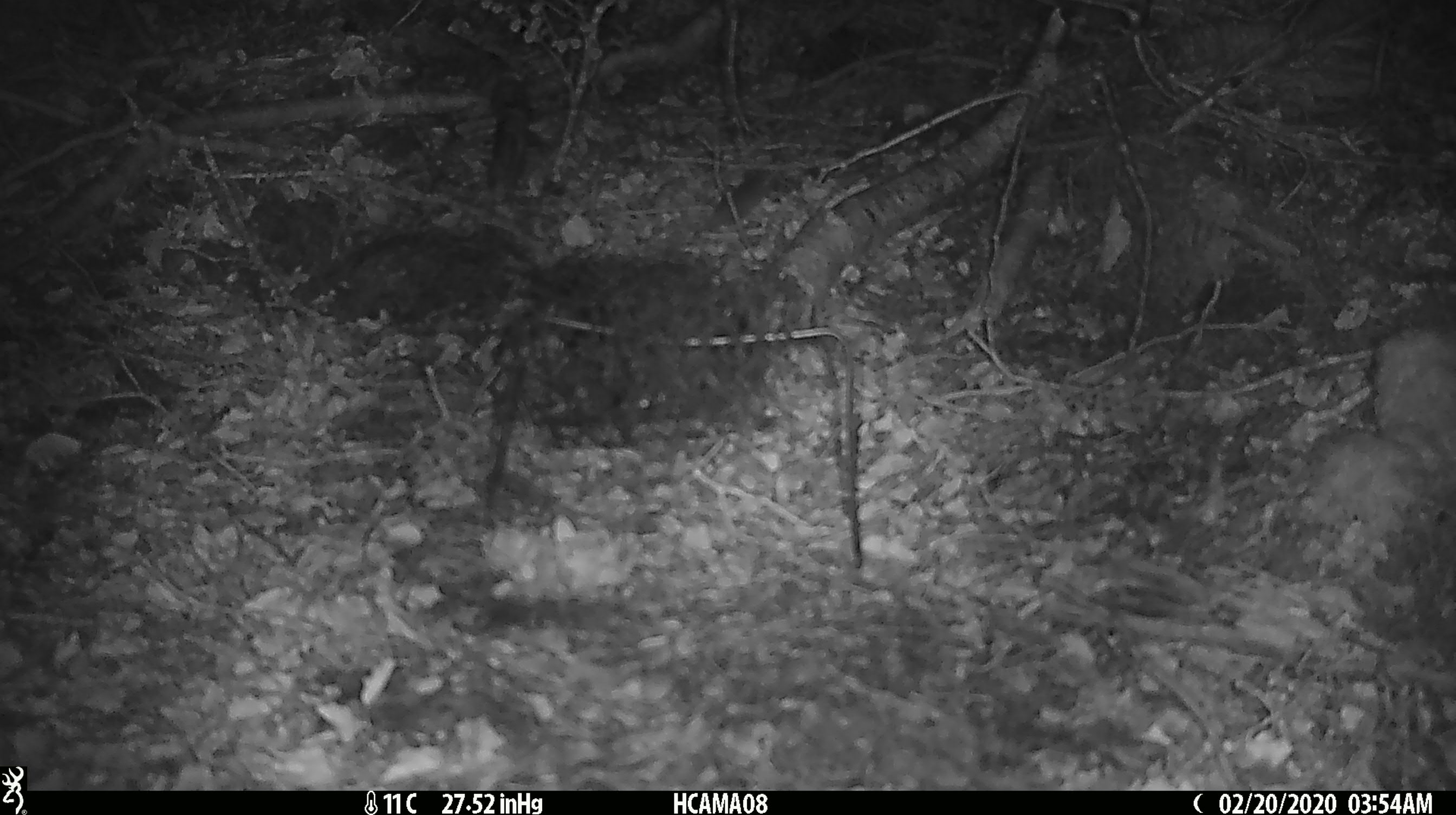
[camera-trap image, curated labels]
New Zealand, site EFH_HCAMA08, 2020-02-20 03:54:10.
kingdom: Animalia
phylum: Chordata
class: Mammalia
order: Rodentia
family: Muridae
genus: Mus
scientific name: Mus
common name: mouse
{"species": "mouse (Mus)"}